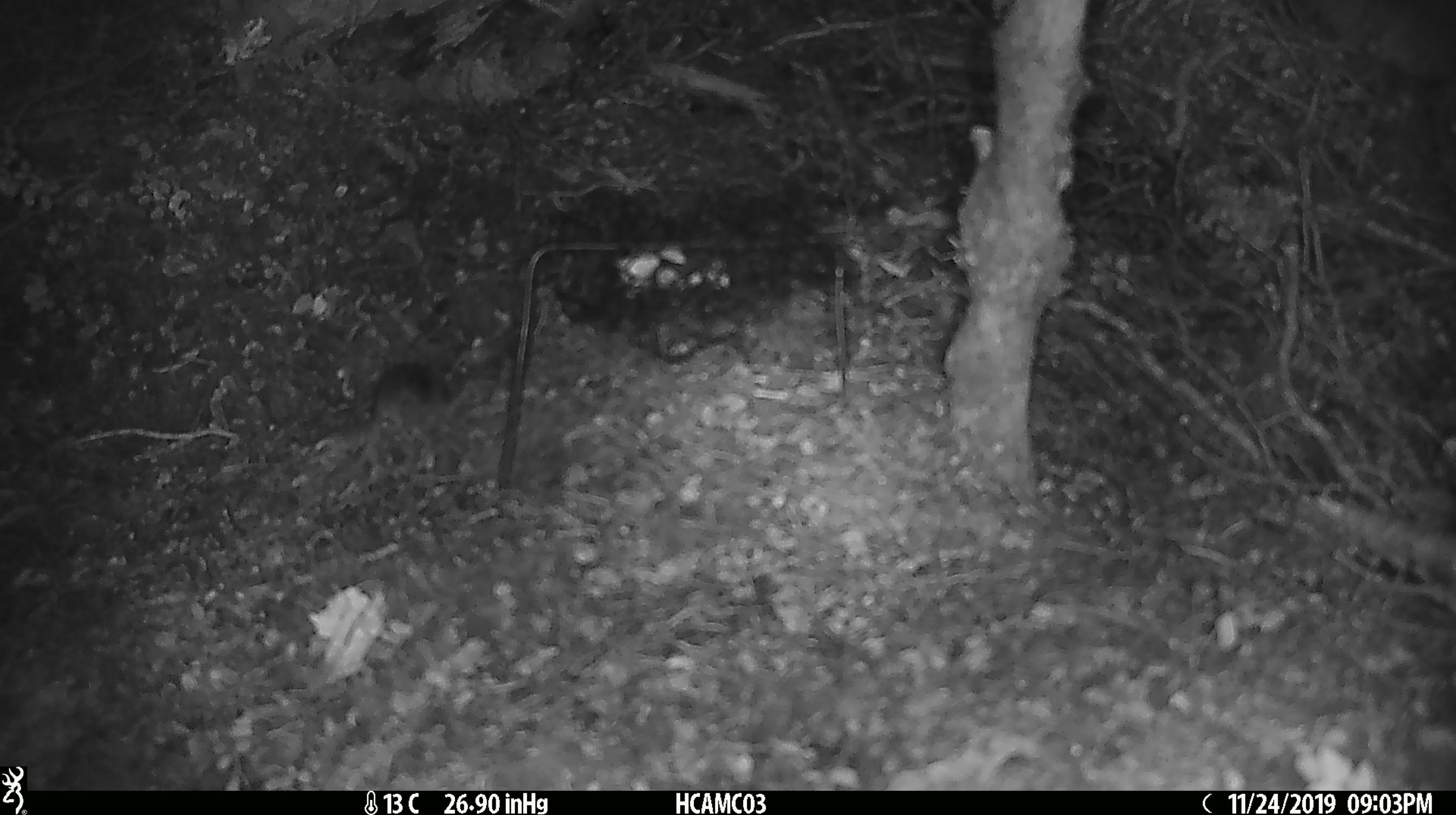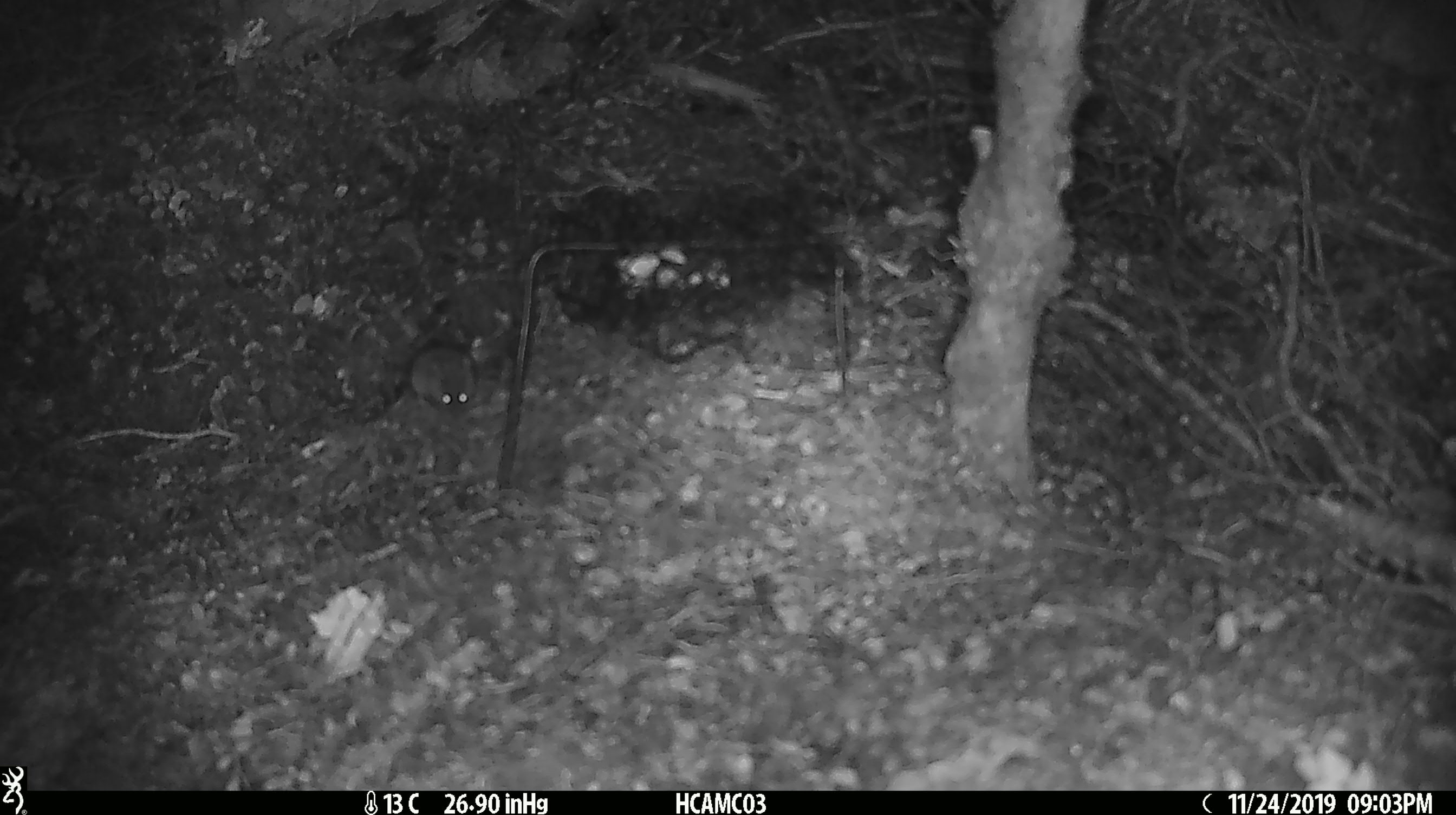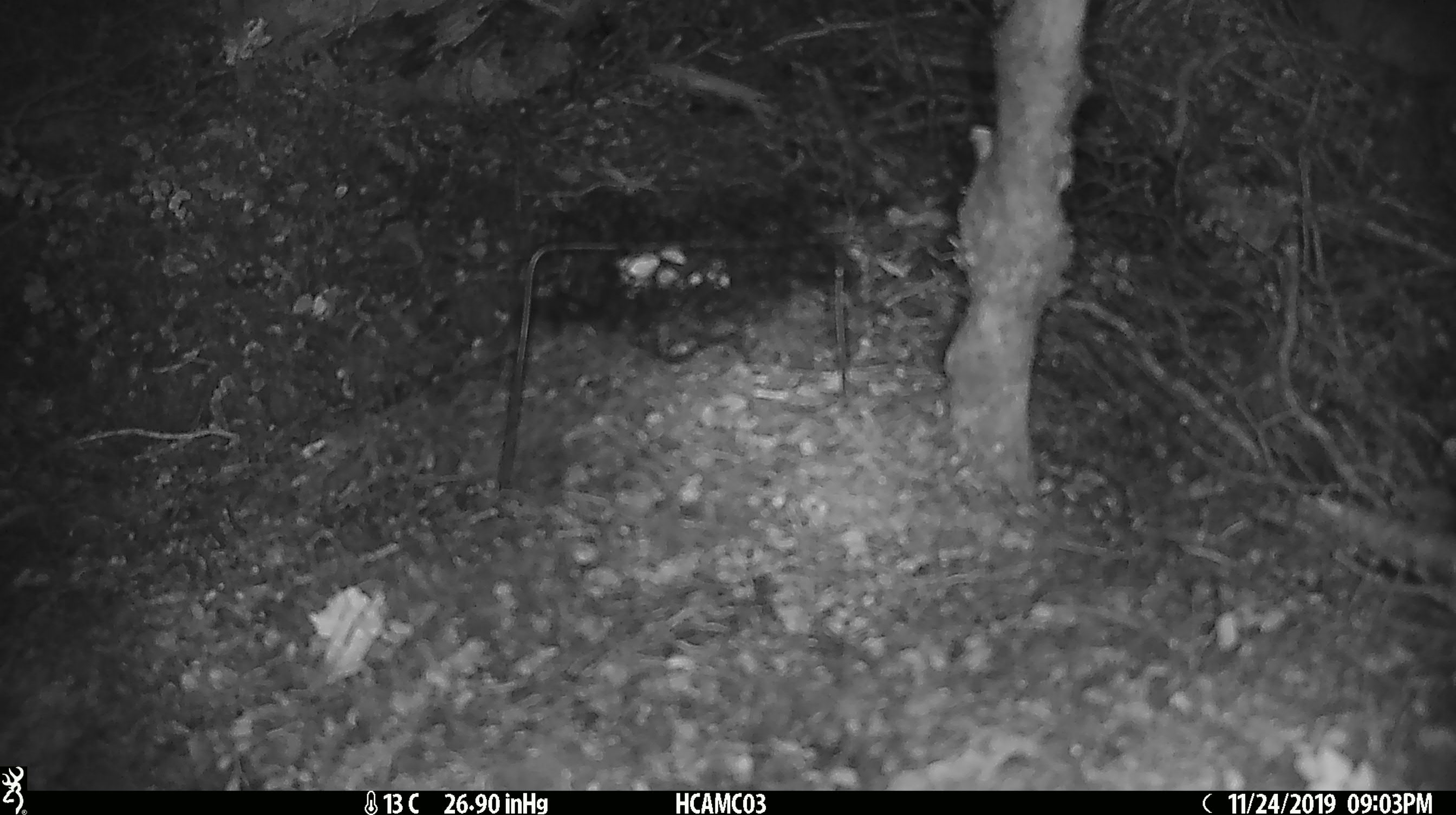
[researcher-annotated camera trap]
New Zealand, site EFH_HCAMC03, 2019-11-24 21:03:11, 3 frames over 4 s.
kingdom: Animalia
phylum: Chordata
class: Mammalia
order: Rodentia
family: Muridae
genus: Mus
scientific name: Mus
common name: mouse